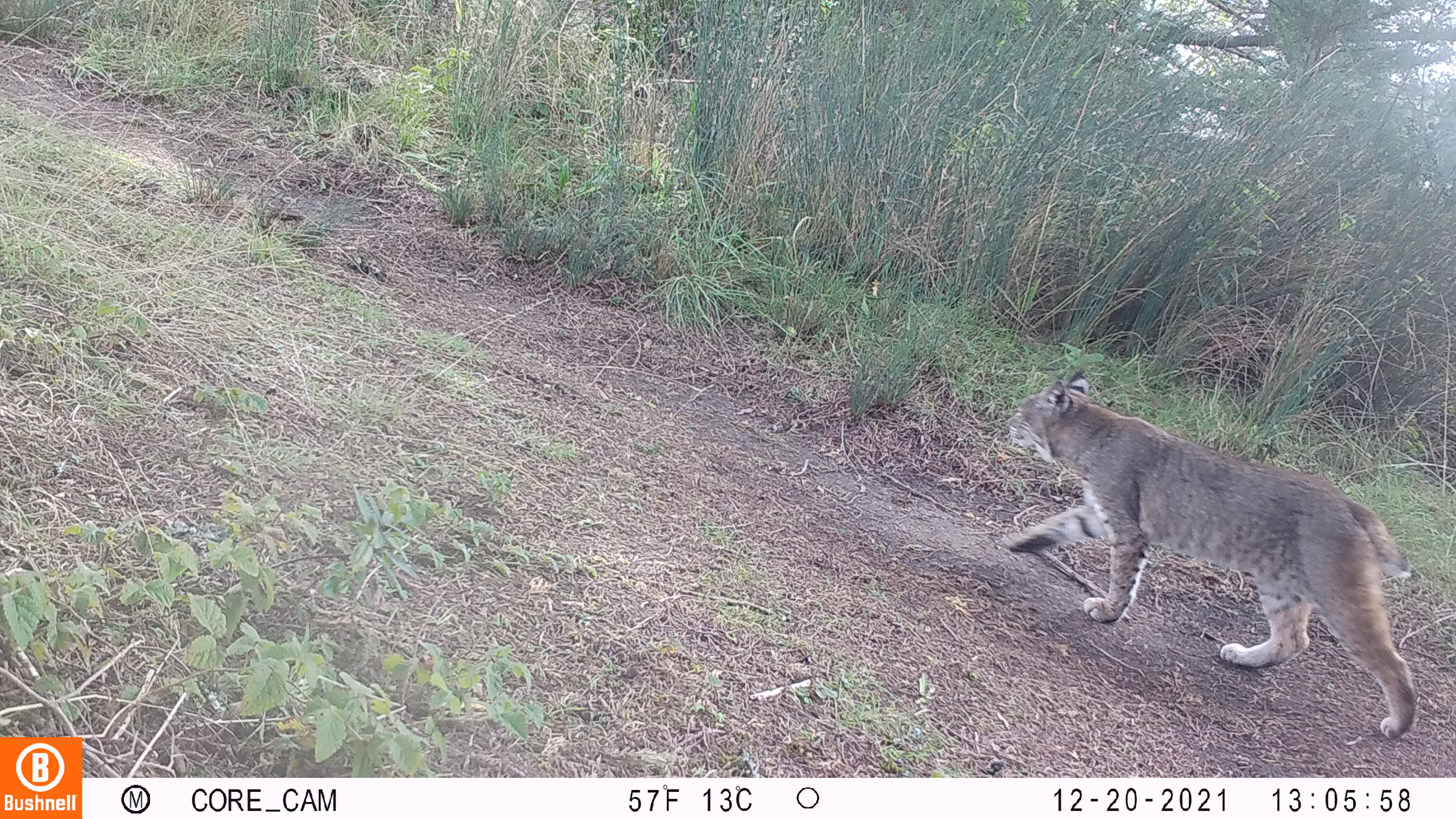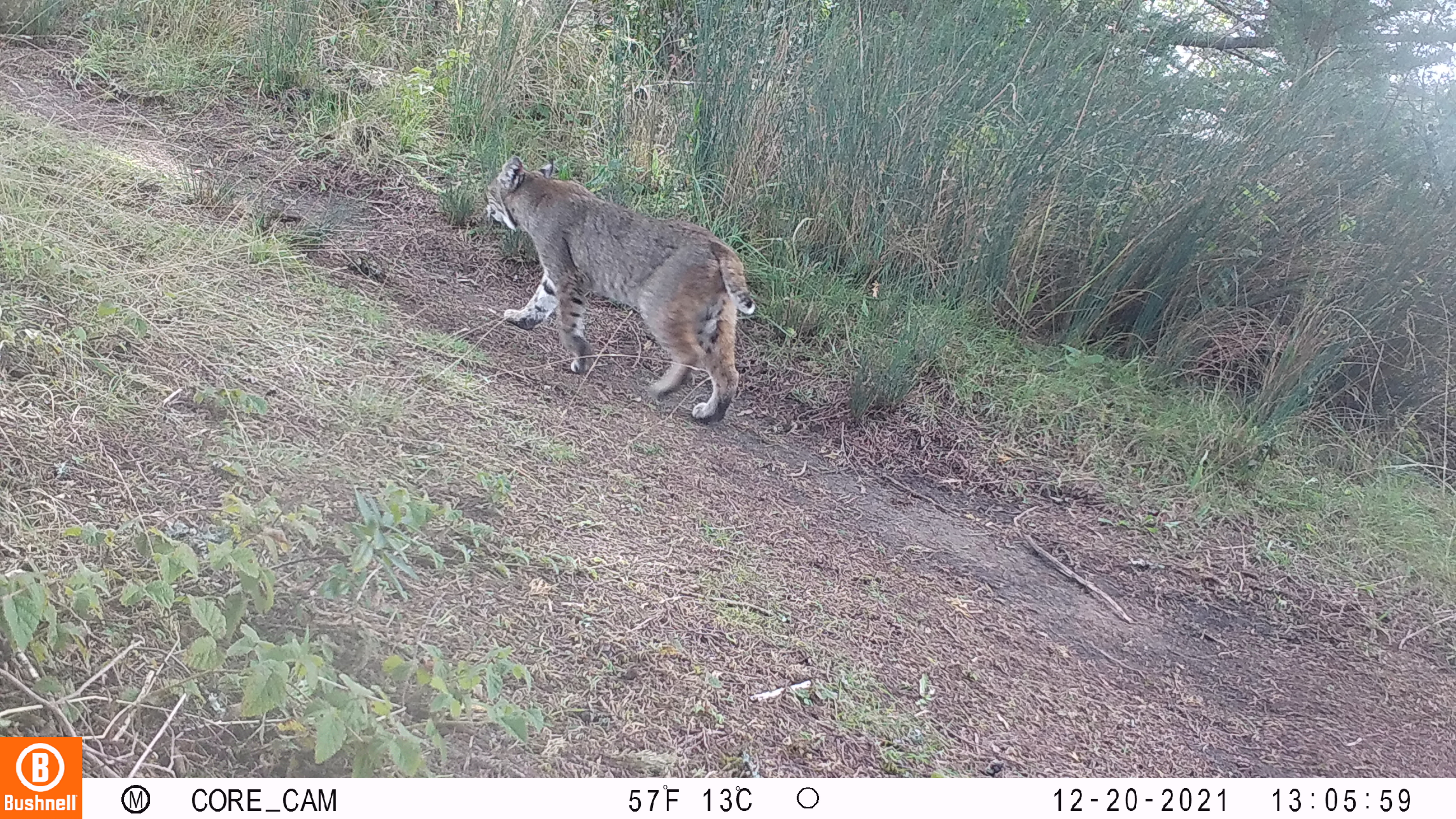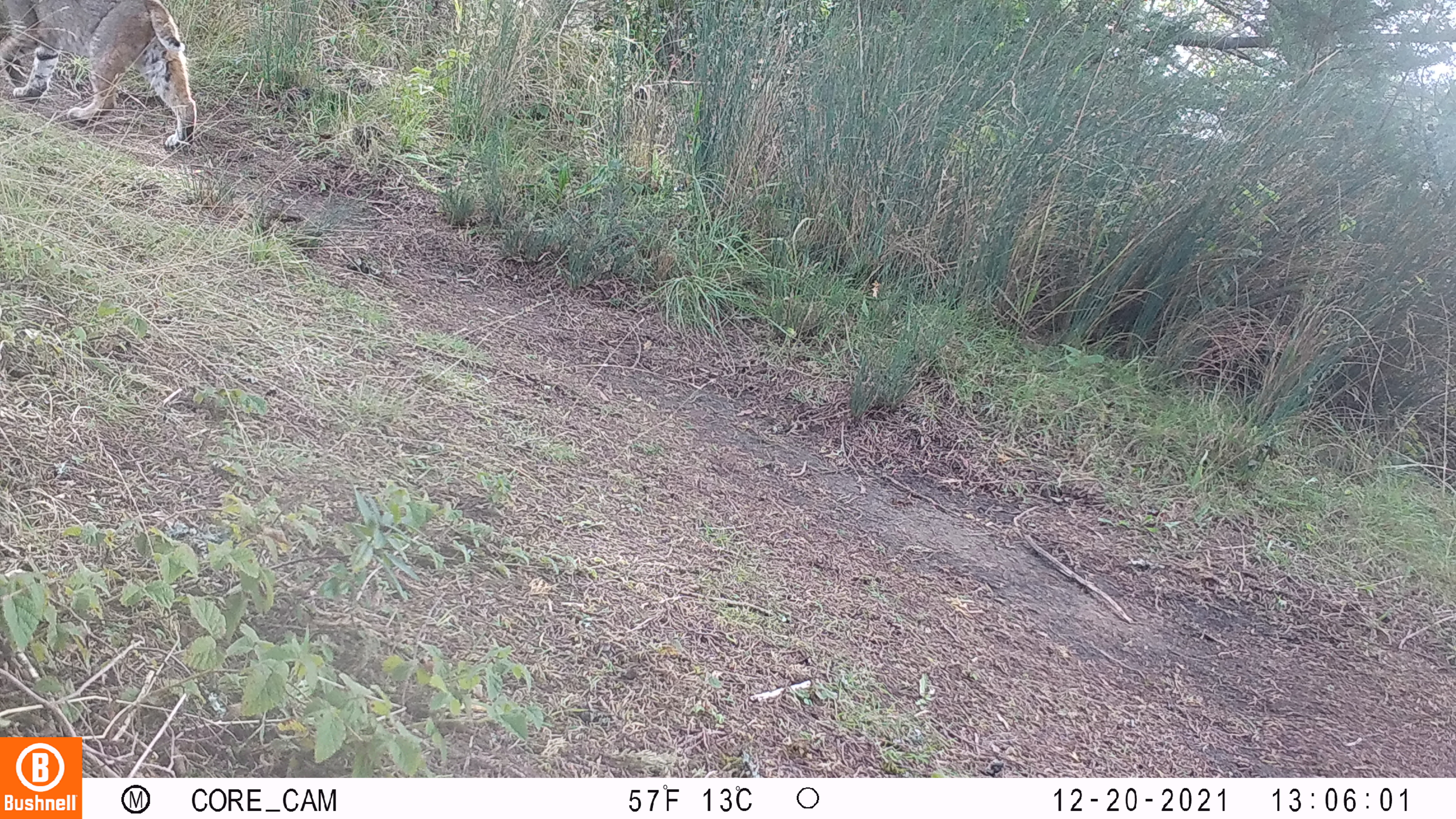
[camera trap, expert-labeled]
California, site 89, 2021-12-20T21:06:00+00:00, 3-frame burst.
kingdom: Animalia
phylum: Chordata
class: Mammalia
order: Carnivora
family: Felidae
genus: Lynx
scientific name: Lynx rufus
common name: bobcat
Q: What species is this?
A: Bobcat (Lynx rufus).